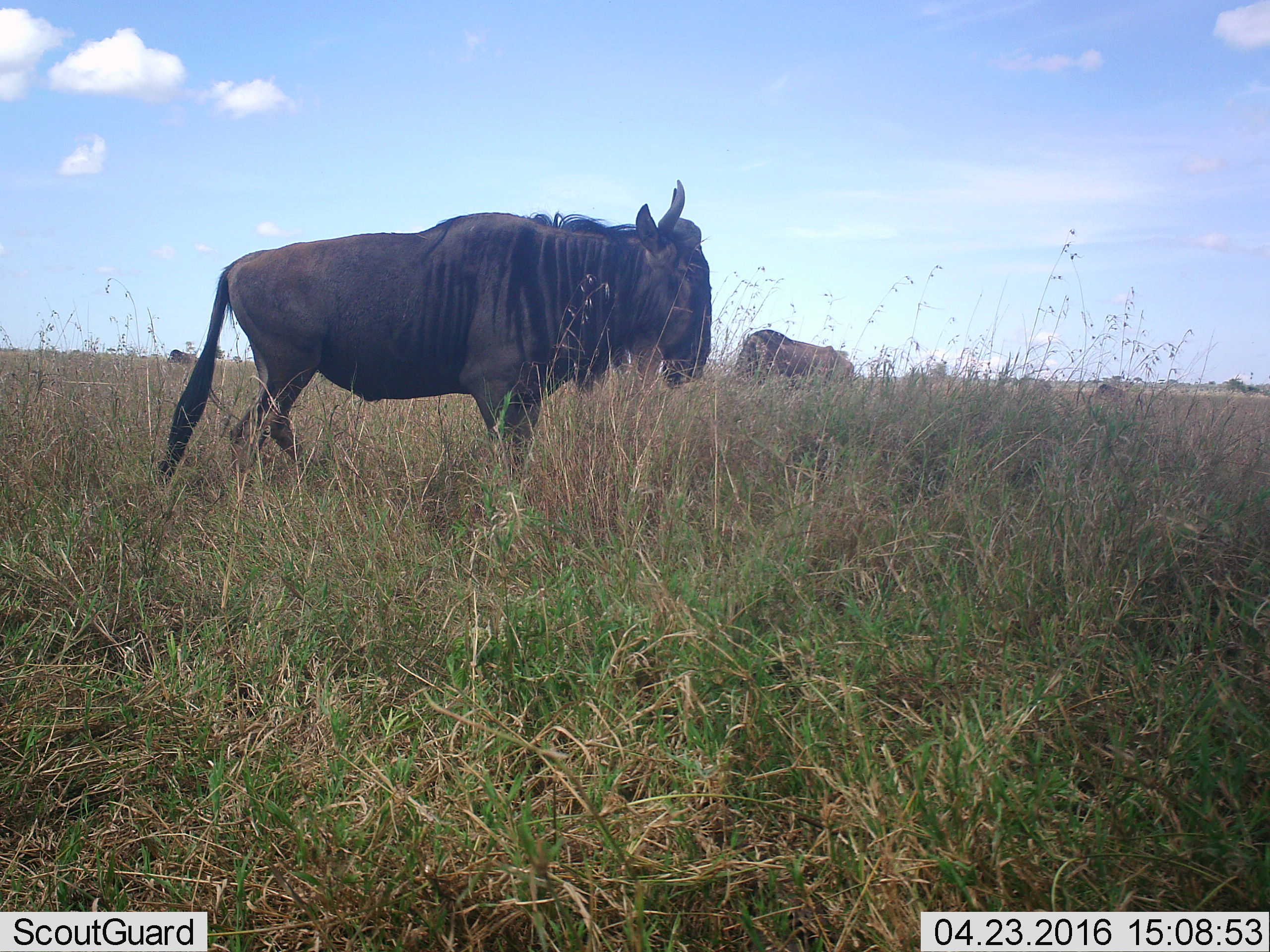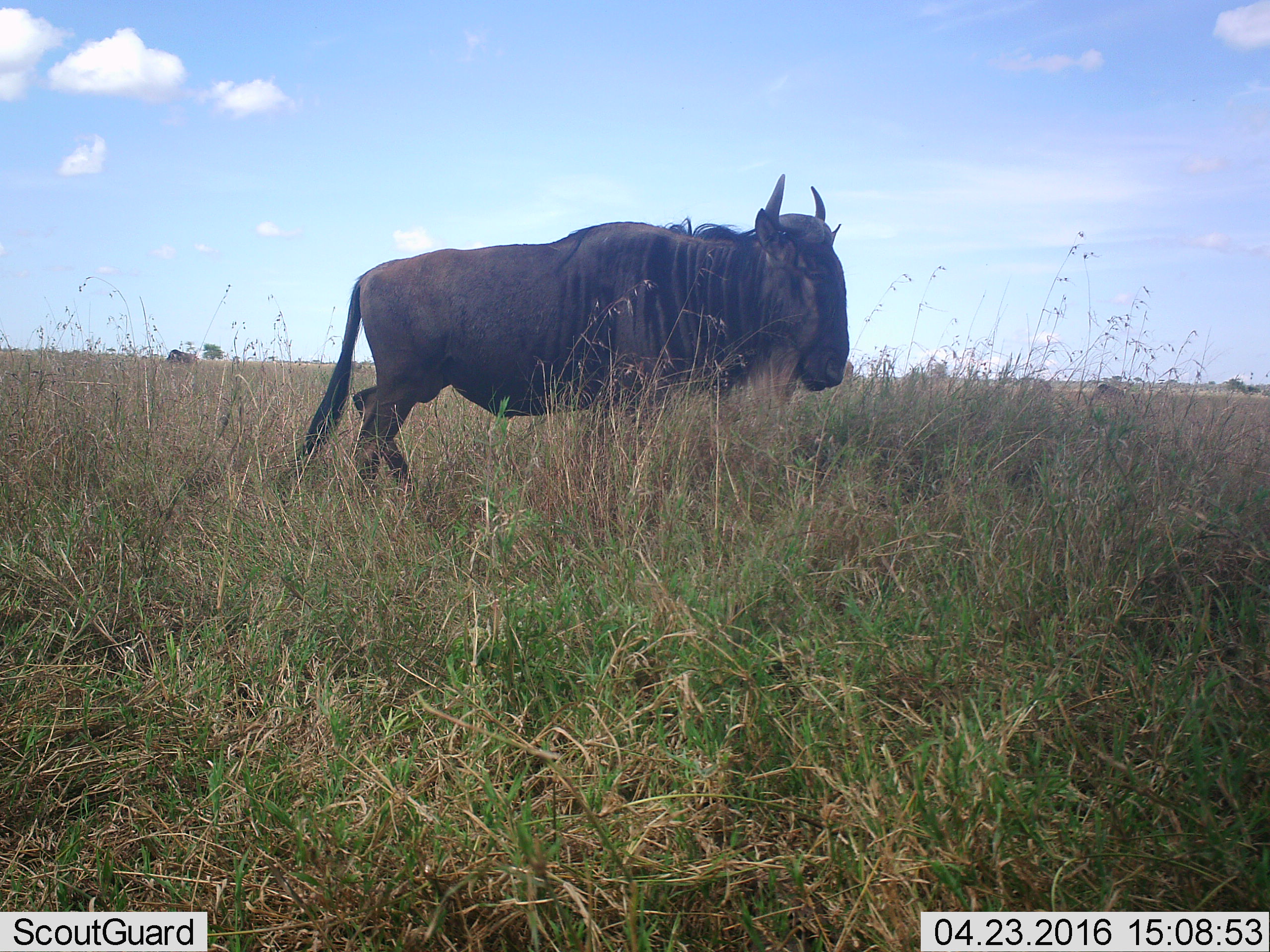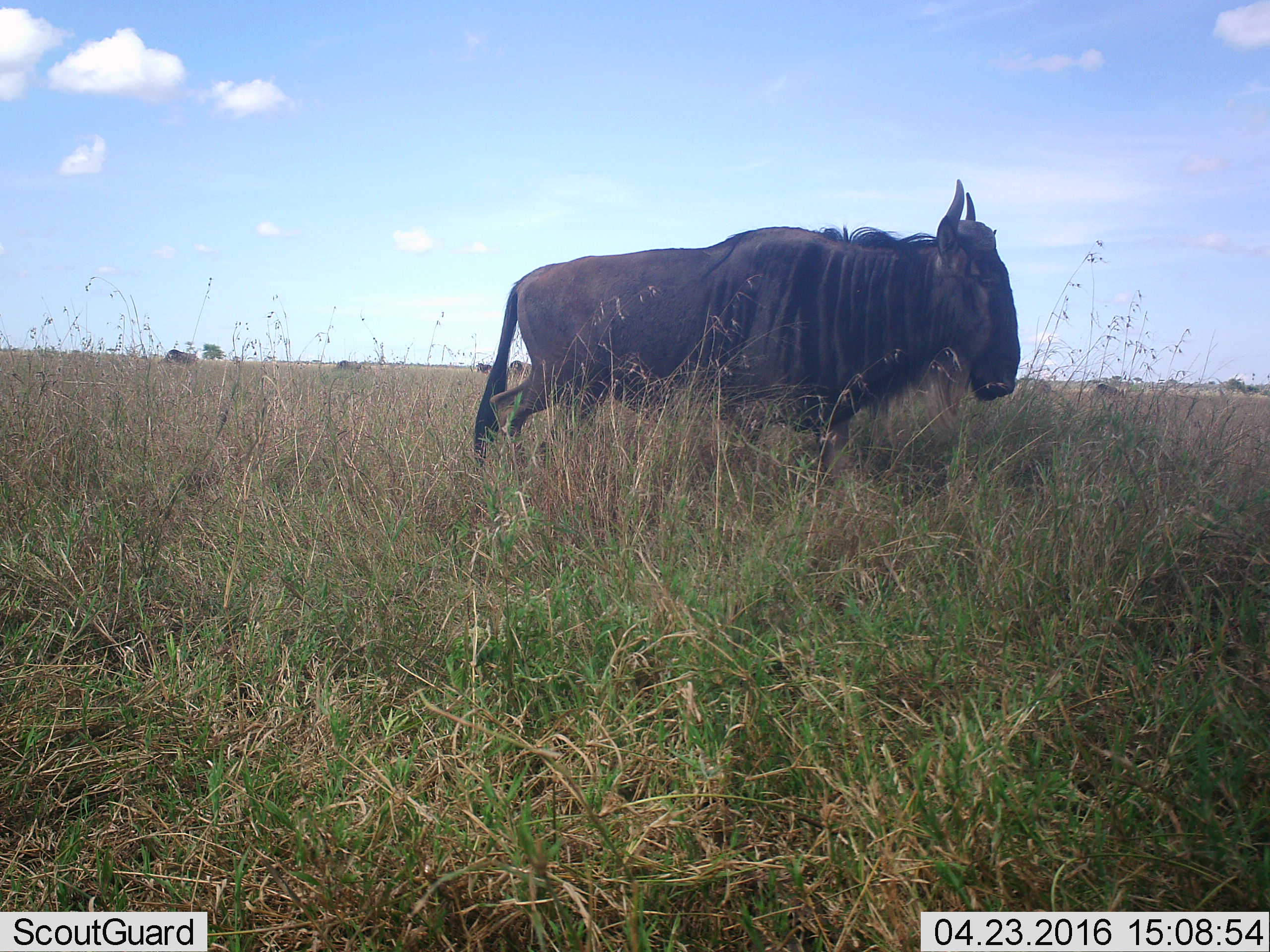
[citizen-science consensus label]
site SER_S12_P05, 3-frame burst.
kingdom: Animalia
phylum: Chordata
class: Mammalia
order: Artiodactyla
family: Bovidae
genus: Connochaetes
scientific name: Connochaetes taurinus taurinus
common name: blue wildebeest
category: wildebeestblue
Wildebeestblue (blue wildebeest) (Connochaetes taurinus taurinus), count 4. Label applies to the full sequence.